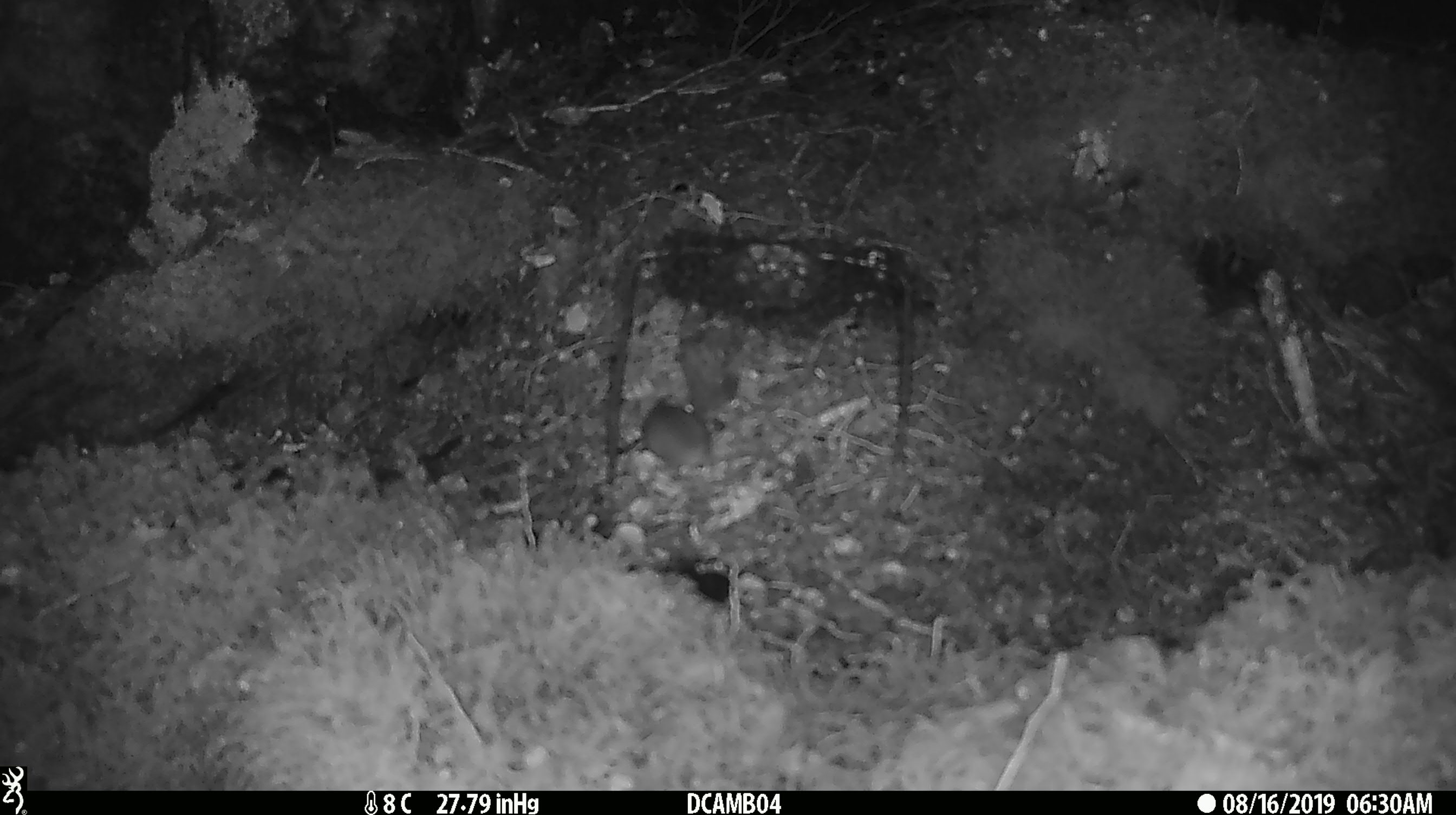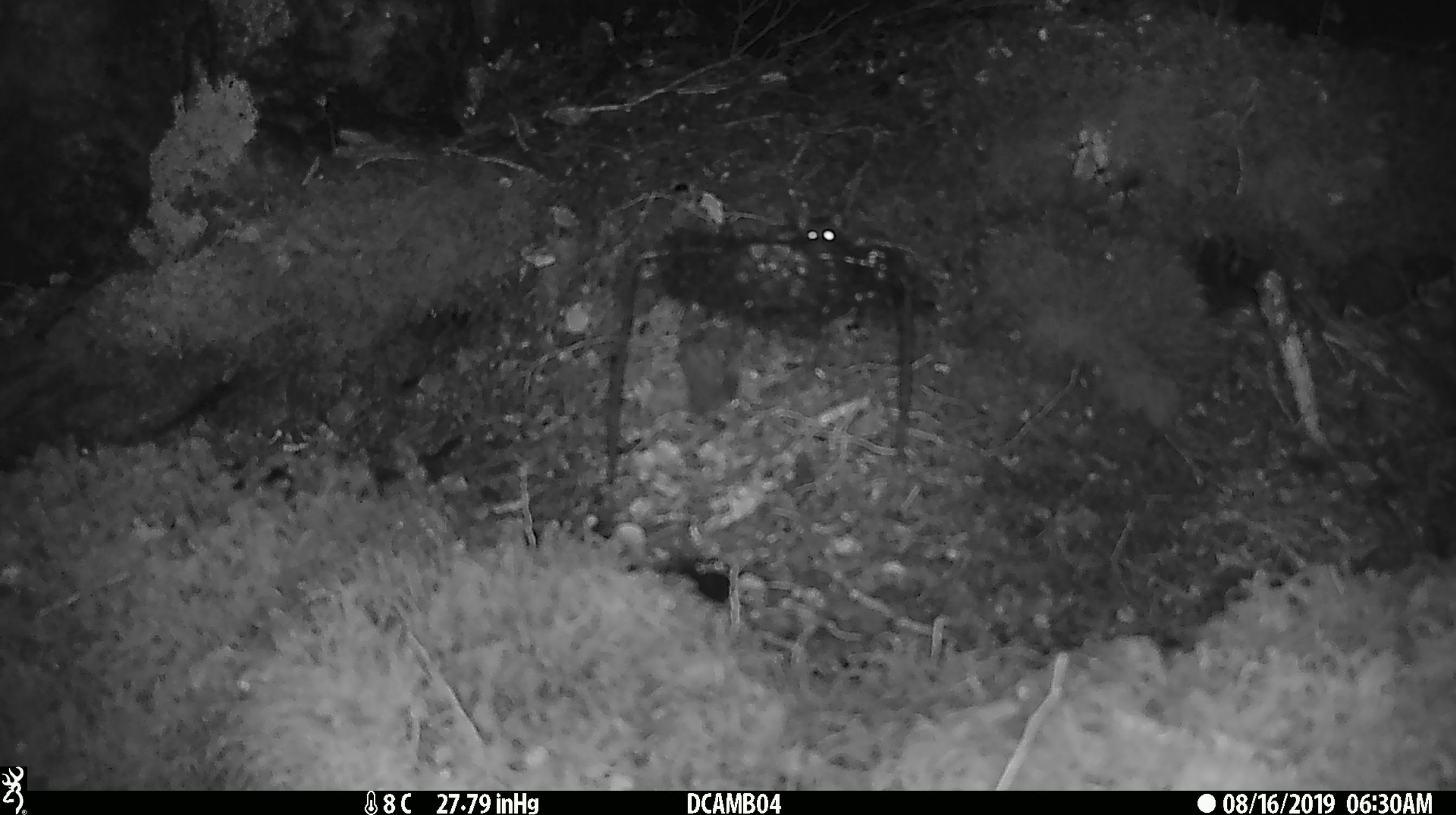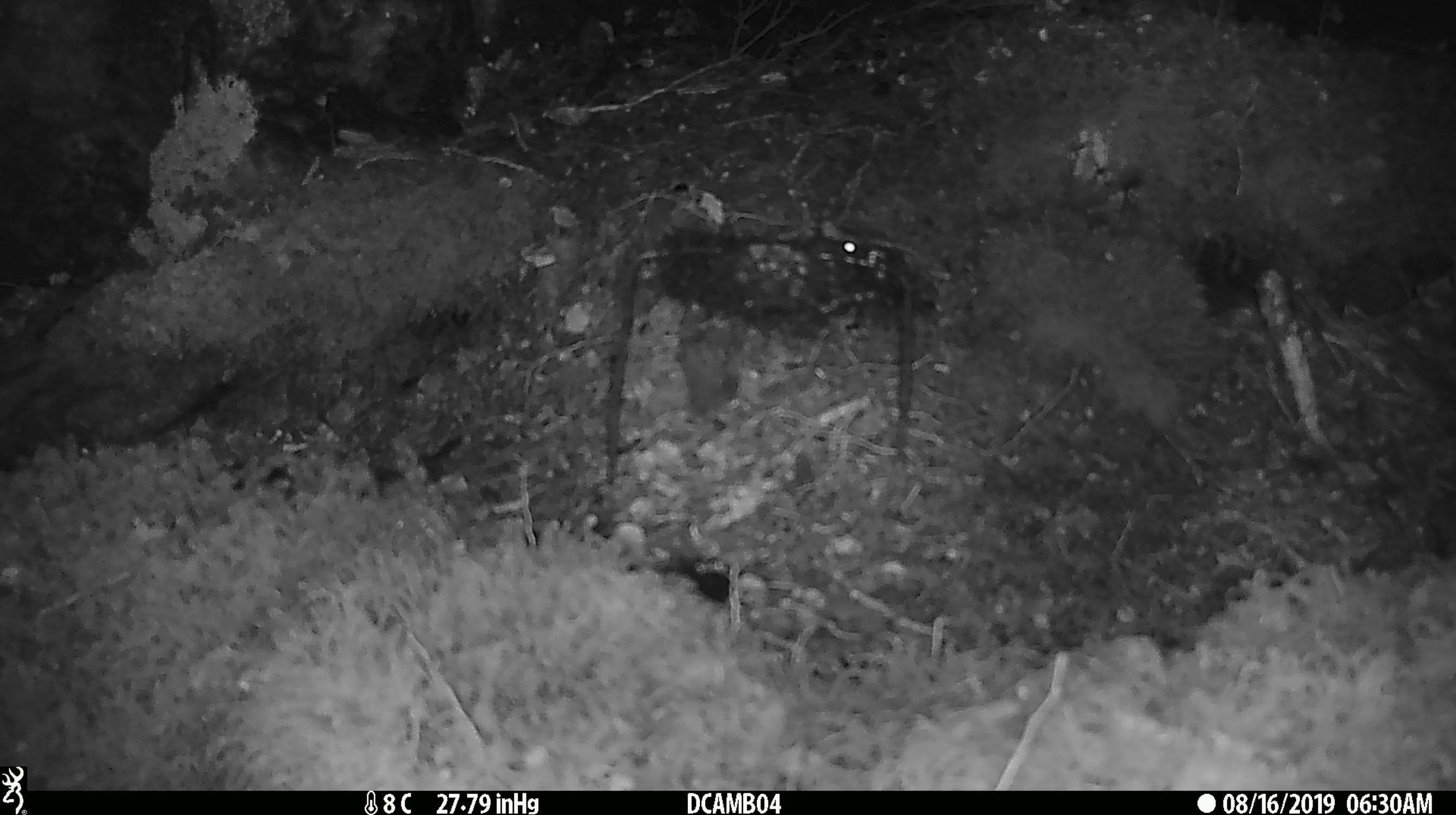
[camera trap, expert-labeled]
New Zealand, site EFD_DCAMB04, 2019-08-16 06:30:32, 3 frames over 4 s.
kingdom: Animalia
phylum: Chordata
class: Mammalia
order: Rodentia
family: Muridae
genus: Mus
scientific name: Mus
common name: mouse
Mouse (Mus).